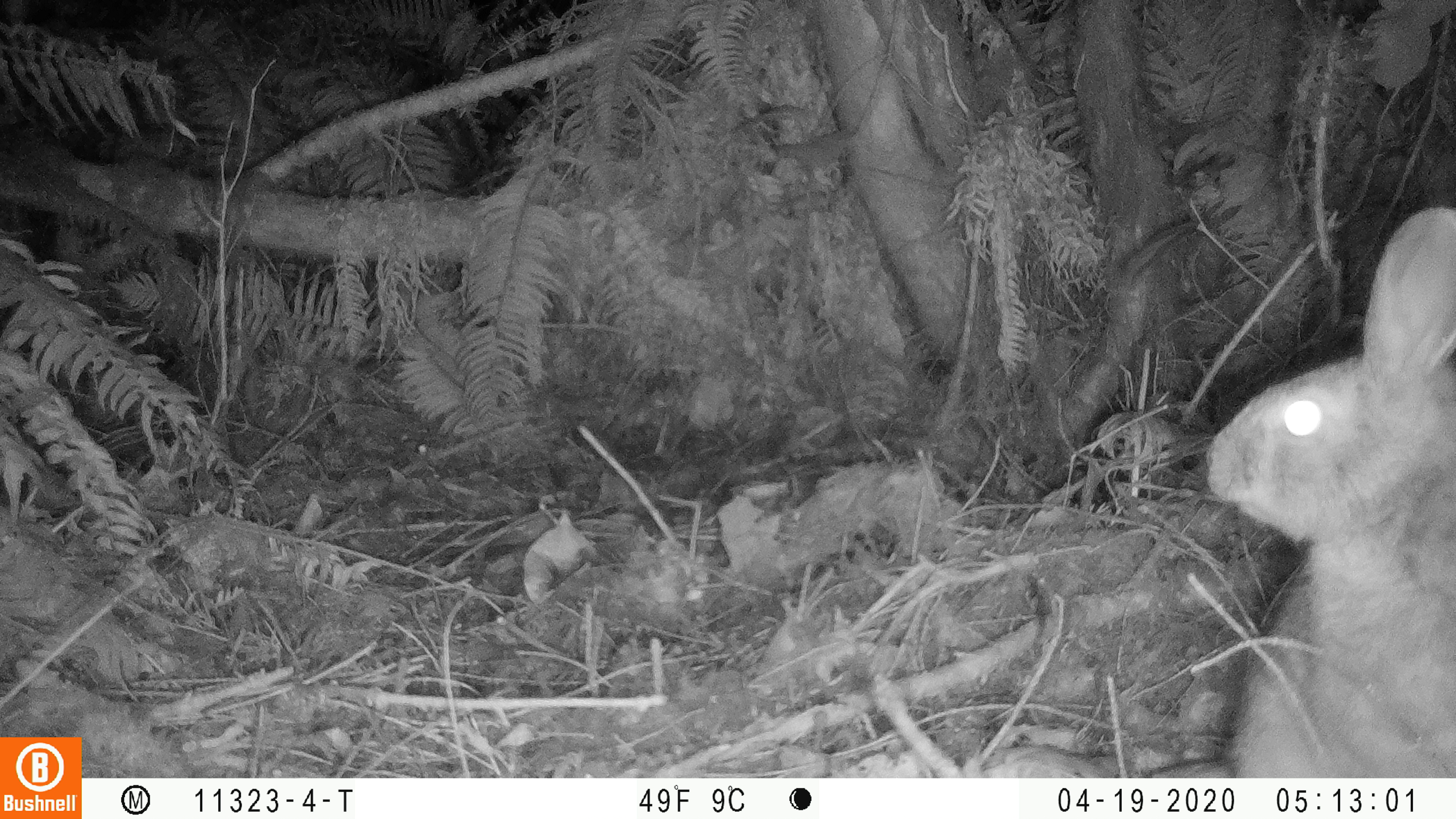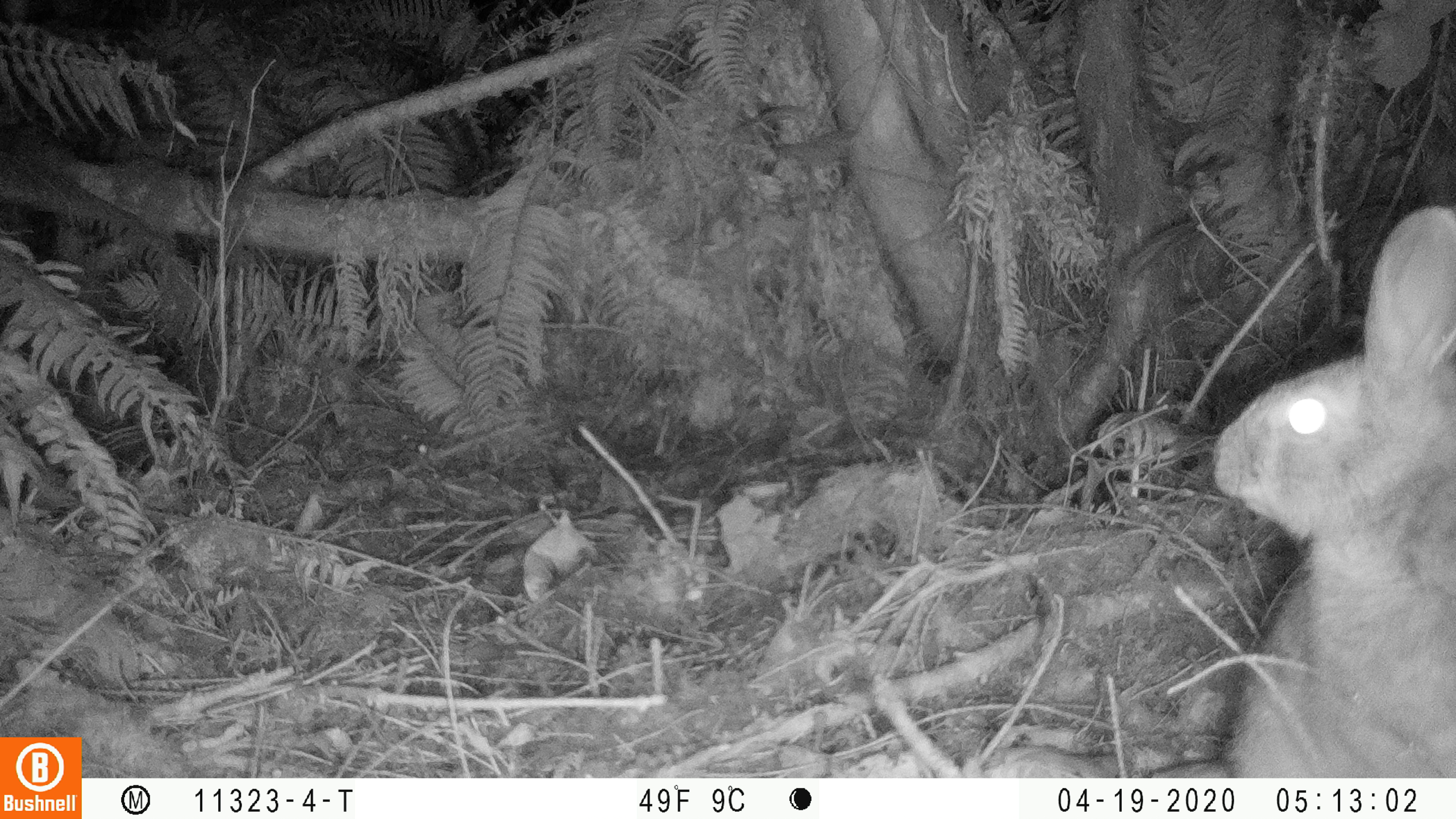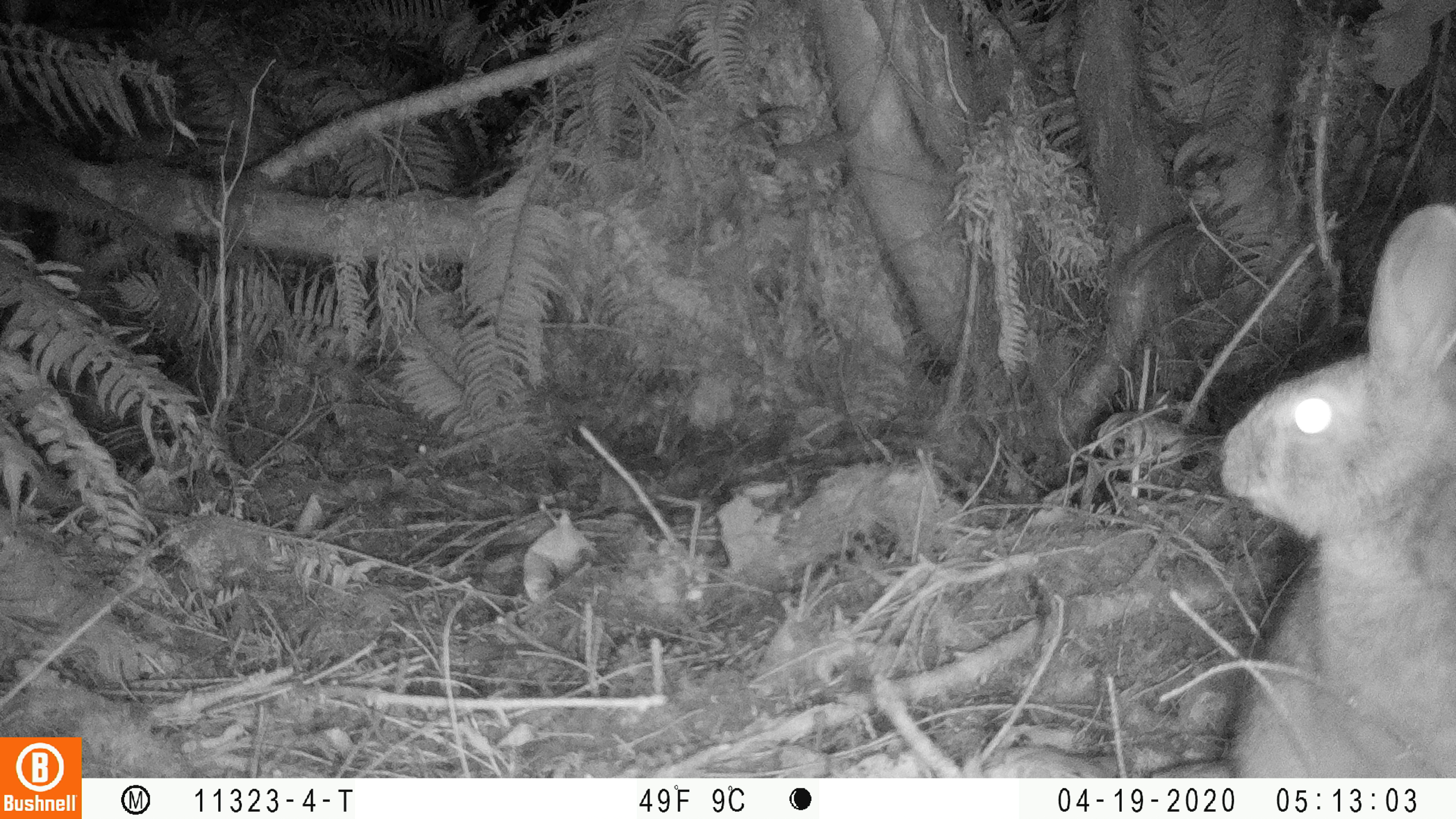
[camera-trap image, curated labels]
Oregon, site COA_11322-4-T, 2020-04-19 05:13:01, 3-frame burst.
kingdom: Animalia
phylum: Chordata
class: Mammalia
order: Lagomorpha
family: Leporidae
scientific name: Leporidae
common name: hares and rabbits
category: leporidae family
Leporidae family (hares and rabbits) (Leporidae).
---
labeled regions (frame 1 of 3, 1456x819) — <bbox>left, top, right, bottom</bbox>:
leporidae family: <bbox>1206, 200, 1450, 772</bbox>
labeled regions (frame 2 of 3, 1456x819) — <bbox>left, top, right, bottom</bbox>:
leporidae family: <bbox>1211, 197, 1449, 770</bbox>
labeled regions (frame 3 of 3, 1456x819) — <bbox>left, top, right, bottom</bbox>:
leporidae family: <bbox>1222, 204, 1449, 770</bbox>